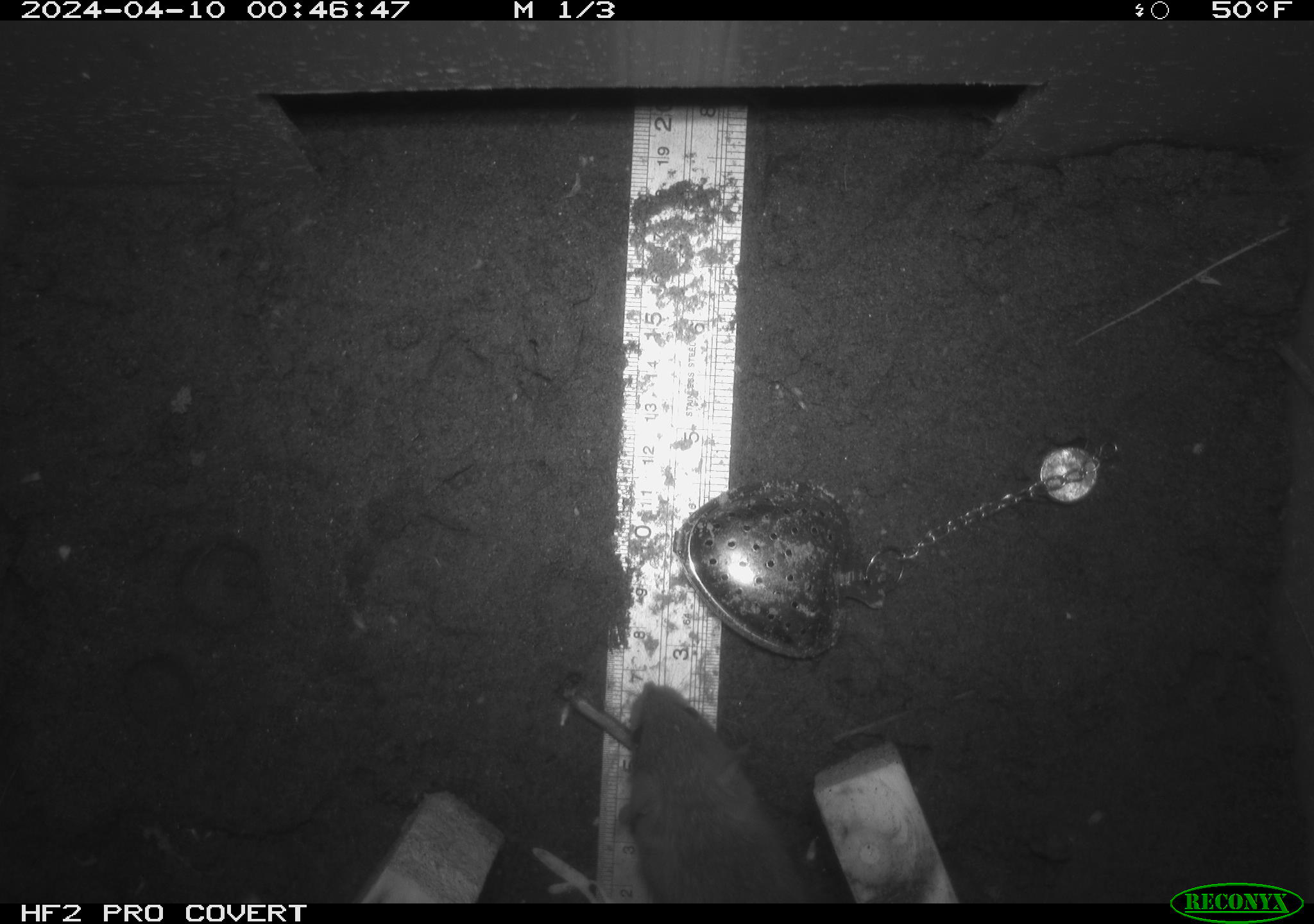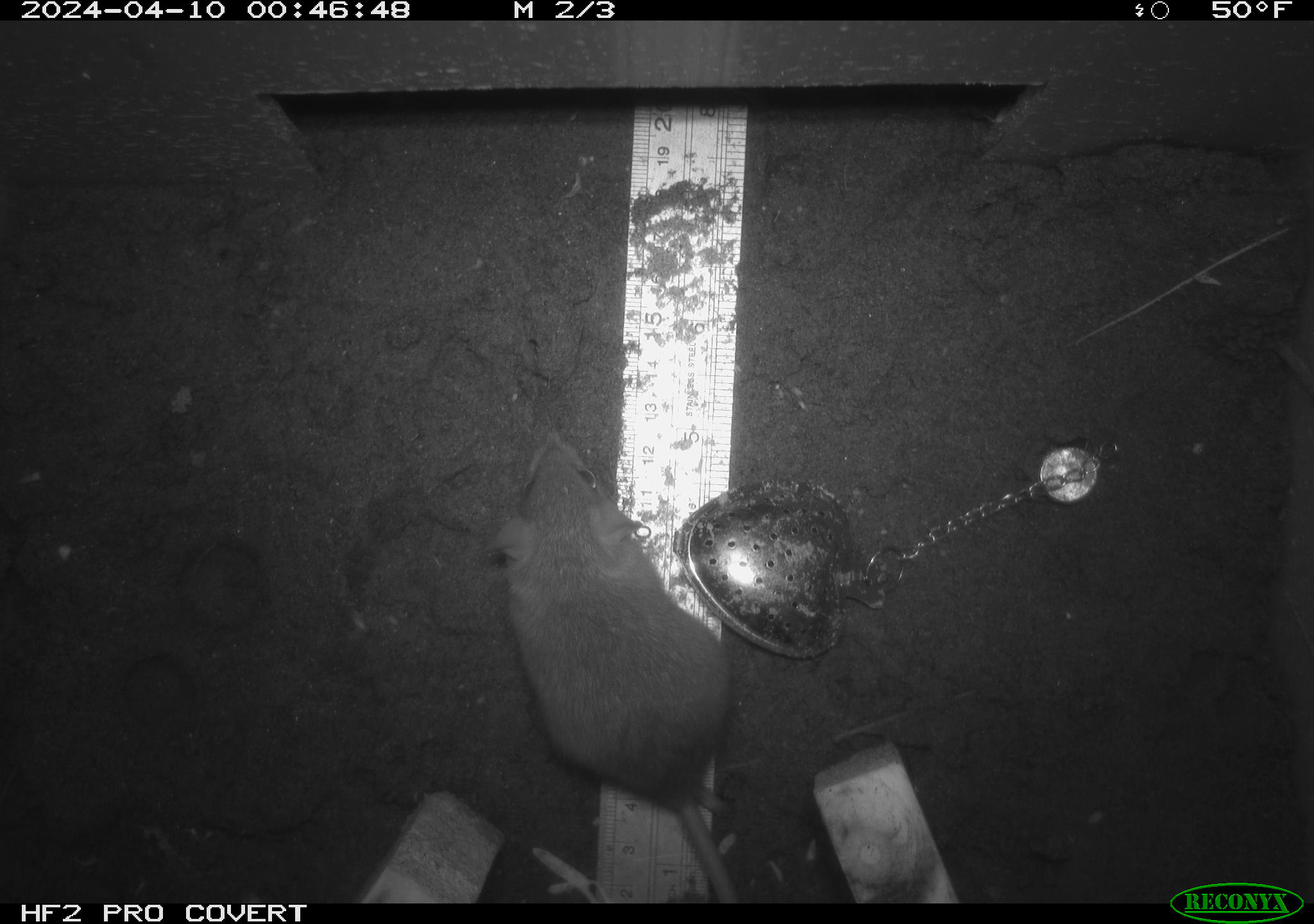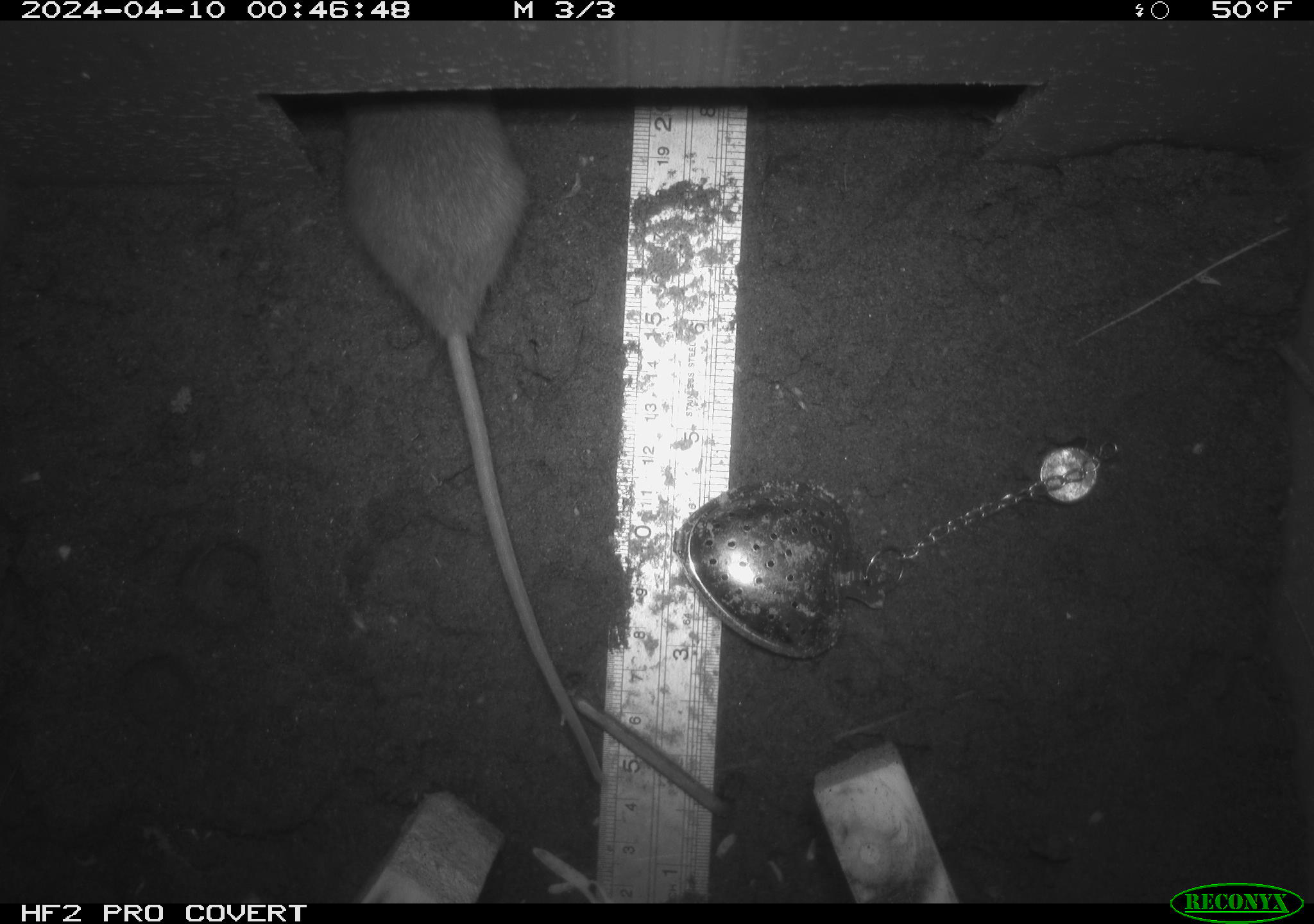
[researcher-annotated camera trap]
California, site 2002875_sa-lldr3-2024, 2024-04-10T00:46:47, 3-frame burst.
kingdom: Animalia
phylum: Chordata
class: Mammalia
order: Rodentia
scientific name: Rodentia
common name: rodent